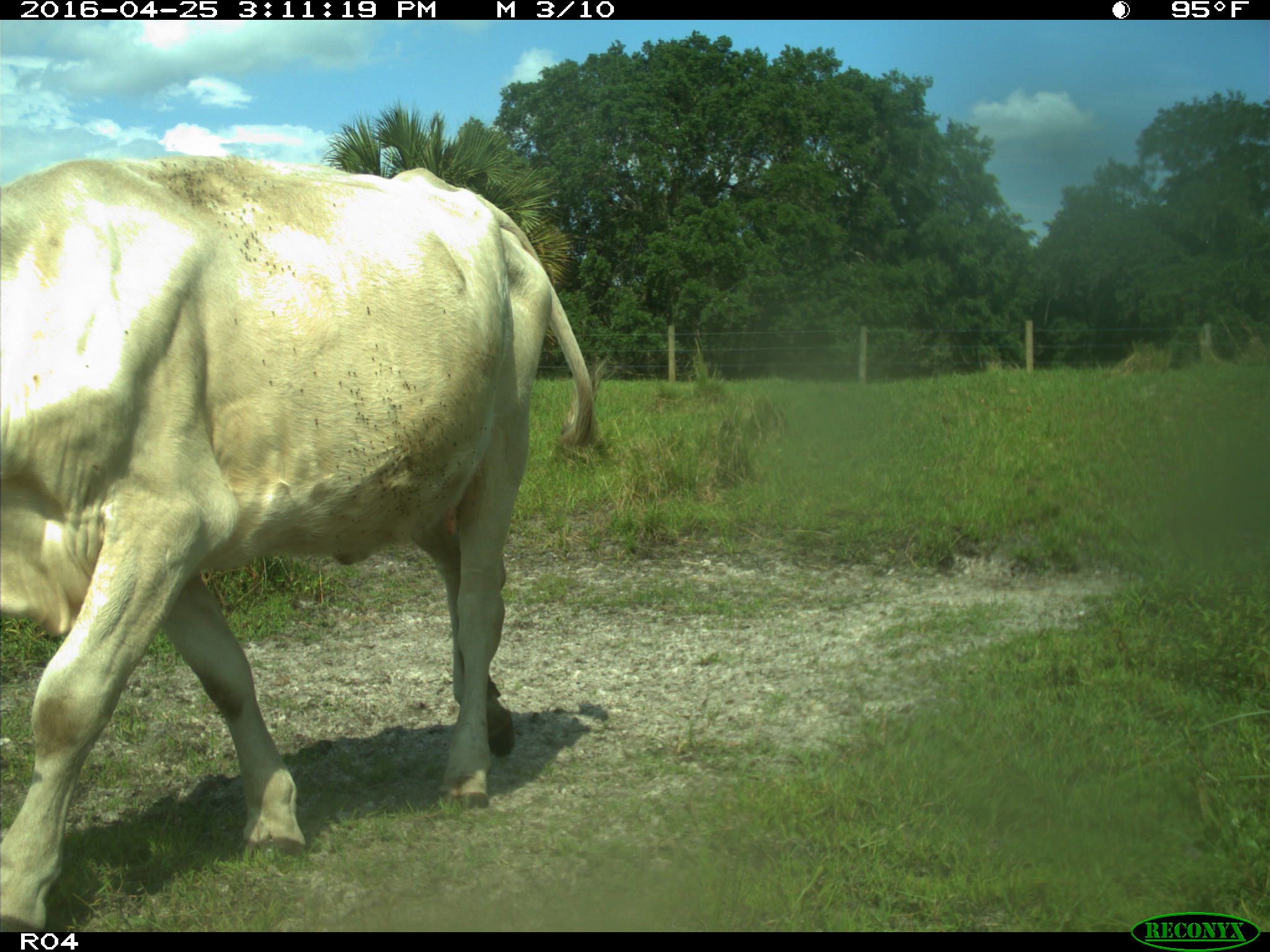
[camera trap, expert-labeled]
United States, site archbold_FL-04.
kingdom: Animalia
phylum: Chordata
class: Mammalia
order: Artiodactyla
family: Bovidae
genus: Bos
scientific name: Bos taurus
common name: domestic cow